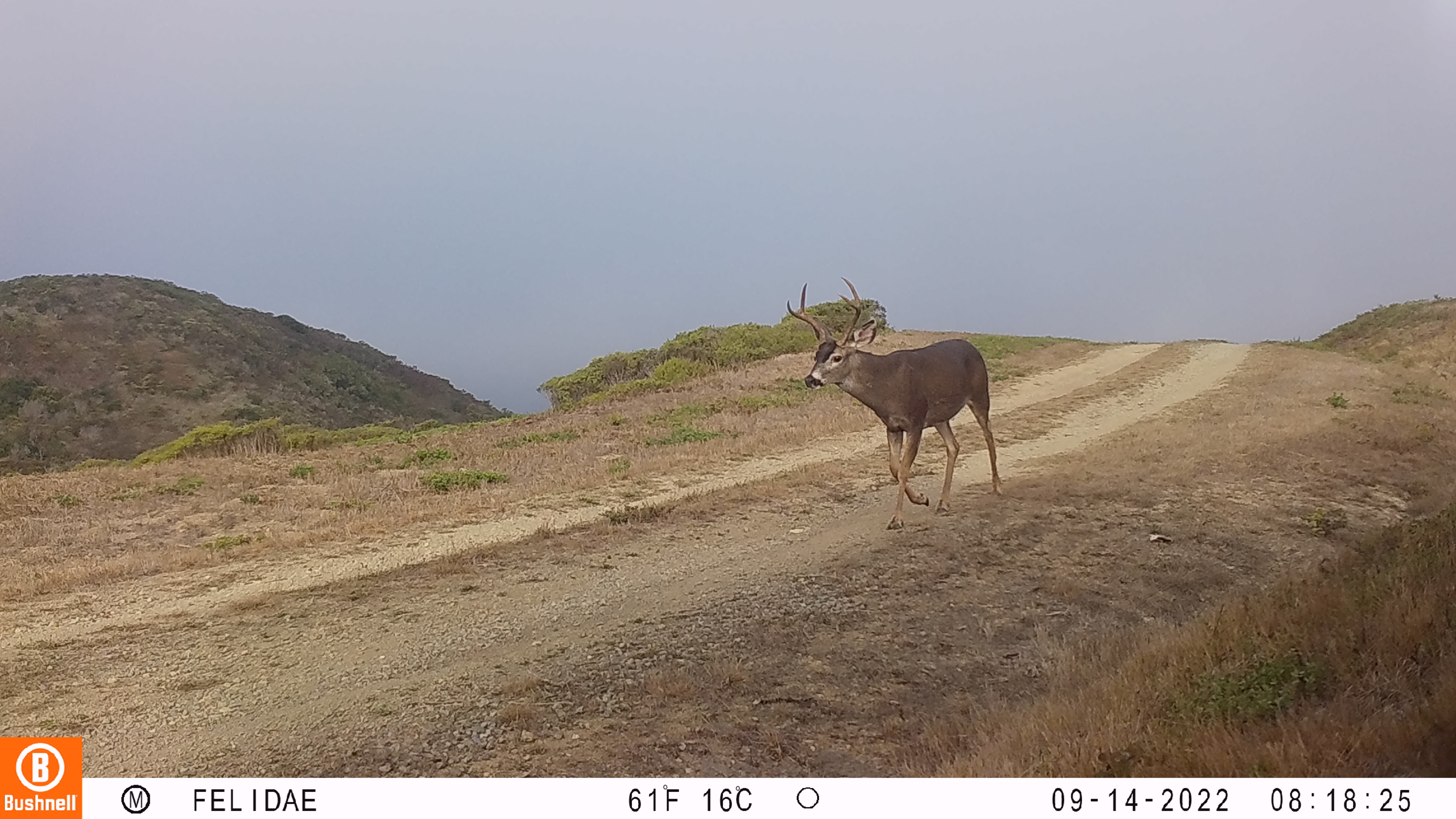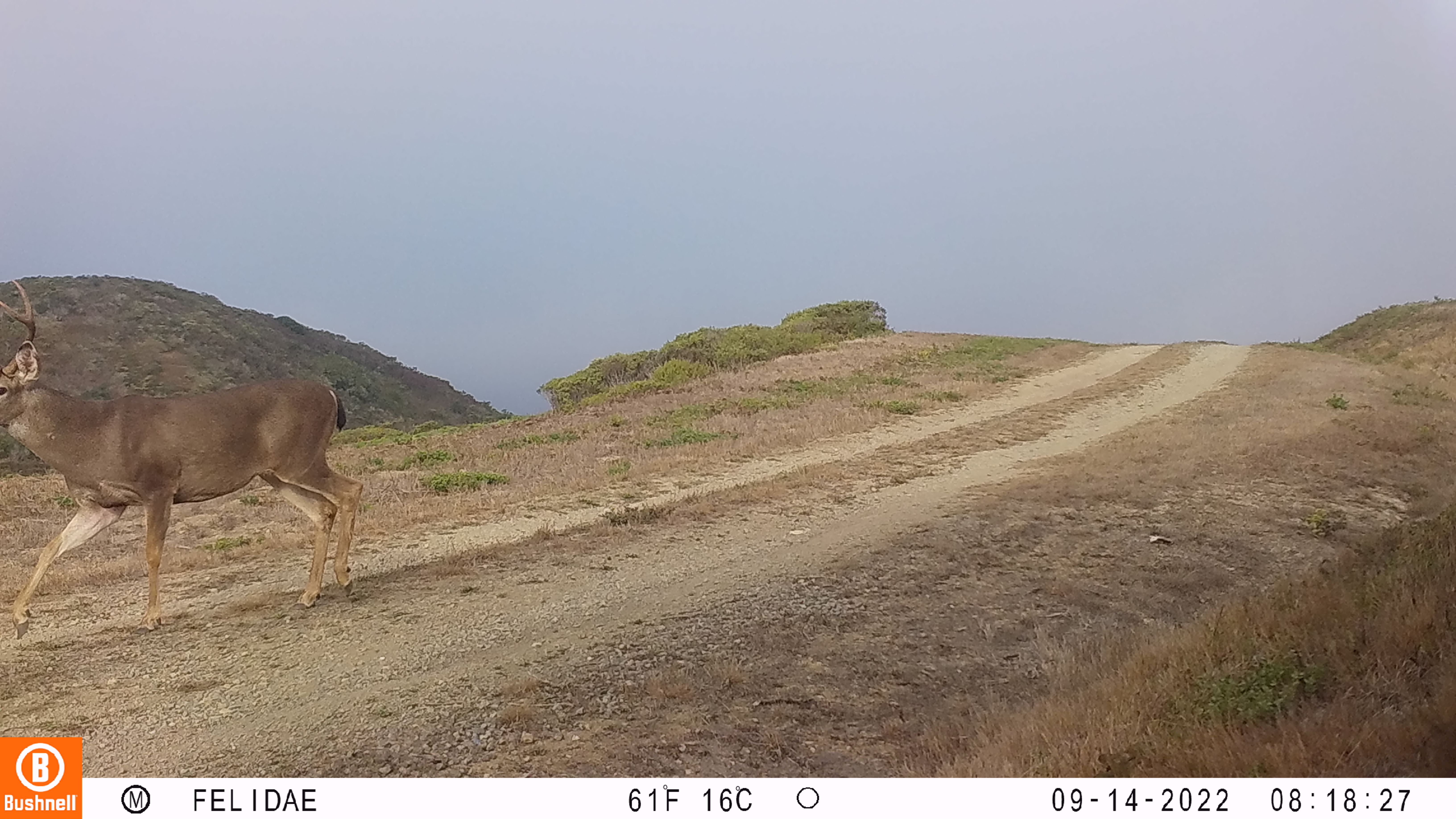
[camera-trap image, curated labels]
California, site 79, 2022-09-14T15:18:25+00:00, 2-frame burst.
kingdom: Animalia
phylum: Chordata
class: Mammalia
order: Artiodactyla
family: Cervidae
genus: Odocoileus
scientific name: Odocoileus hemionus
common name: mule deer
Mule deer (Odocoileus hemionus).